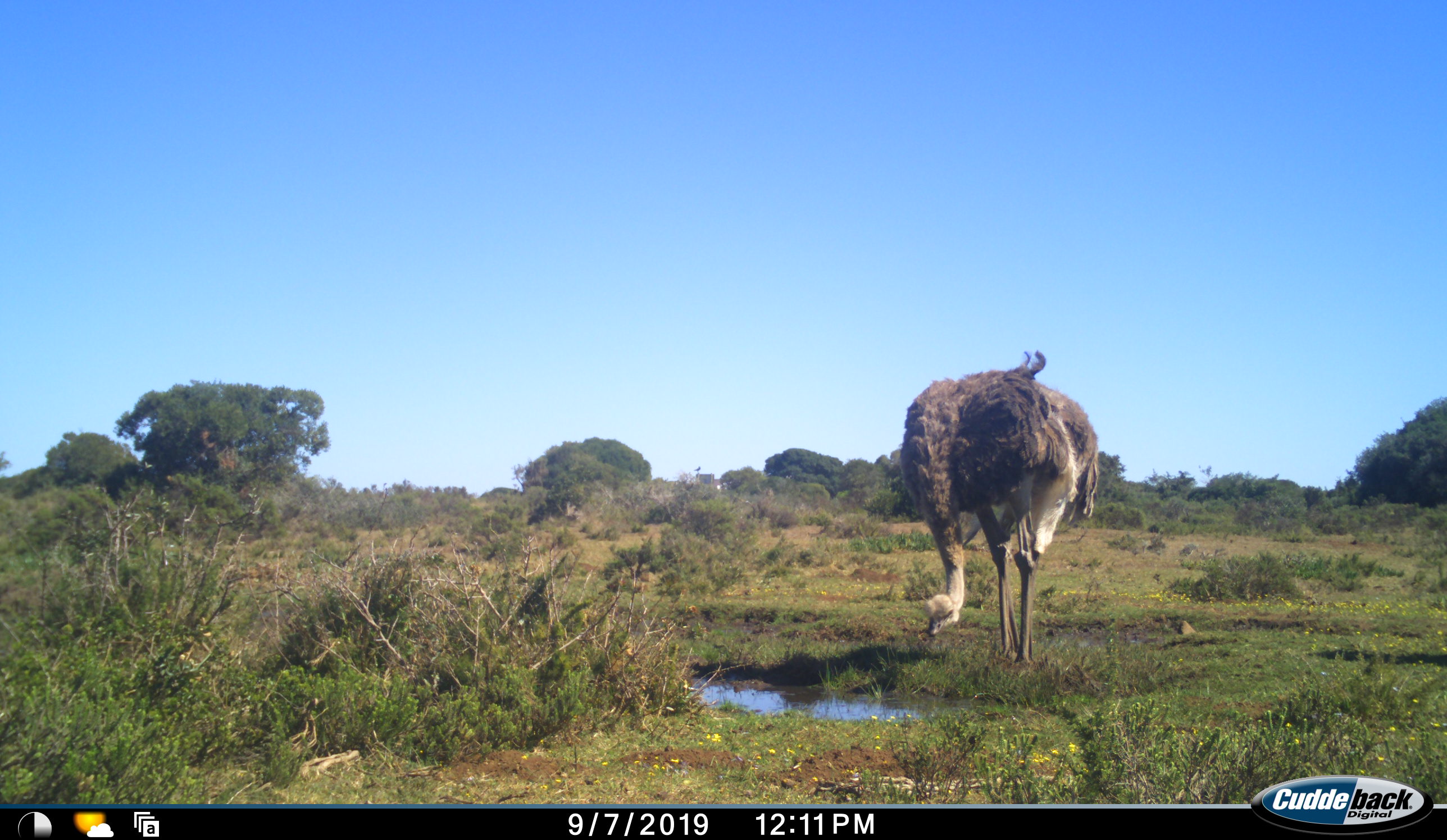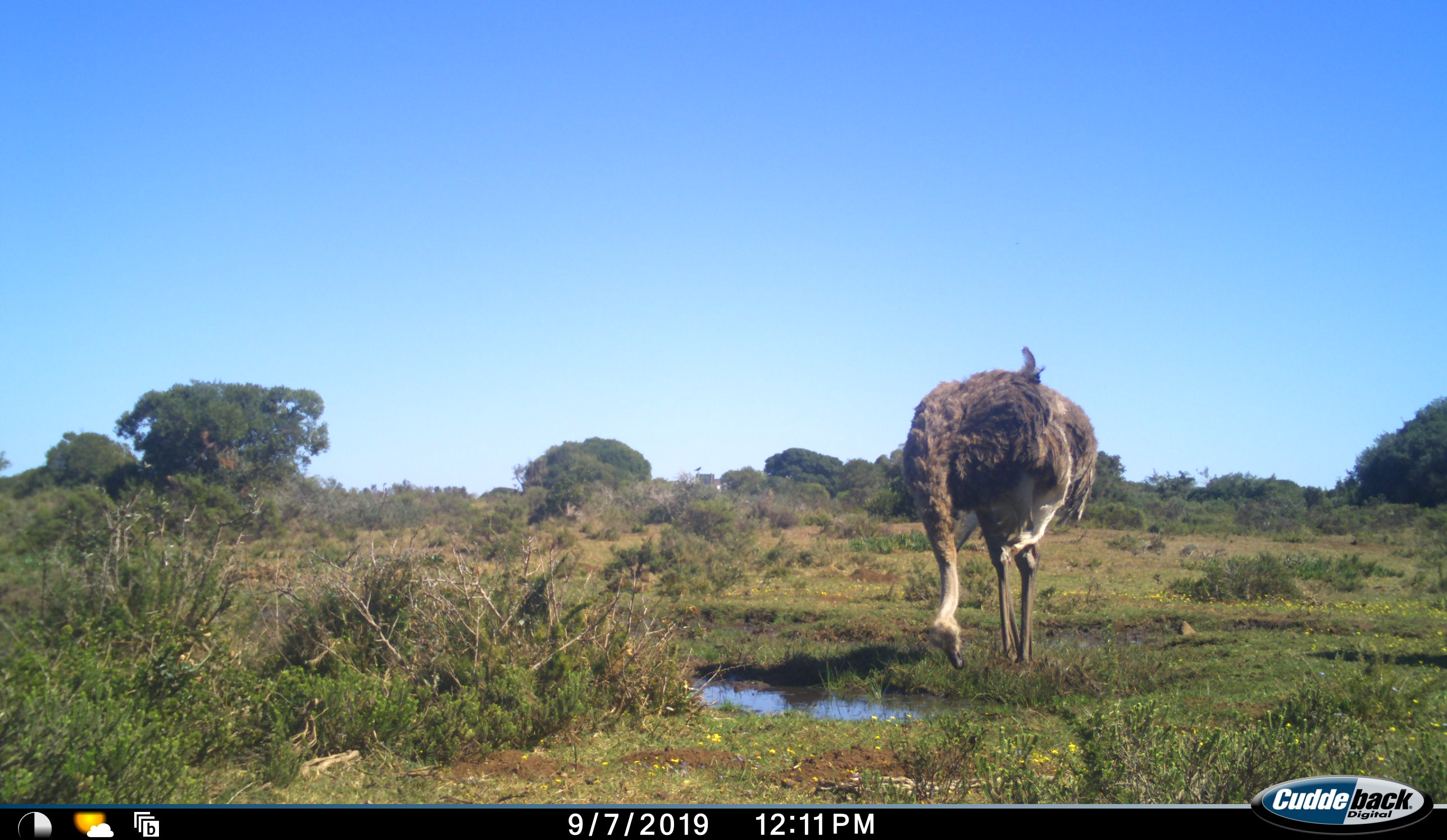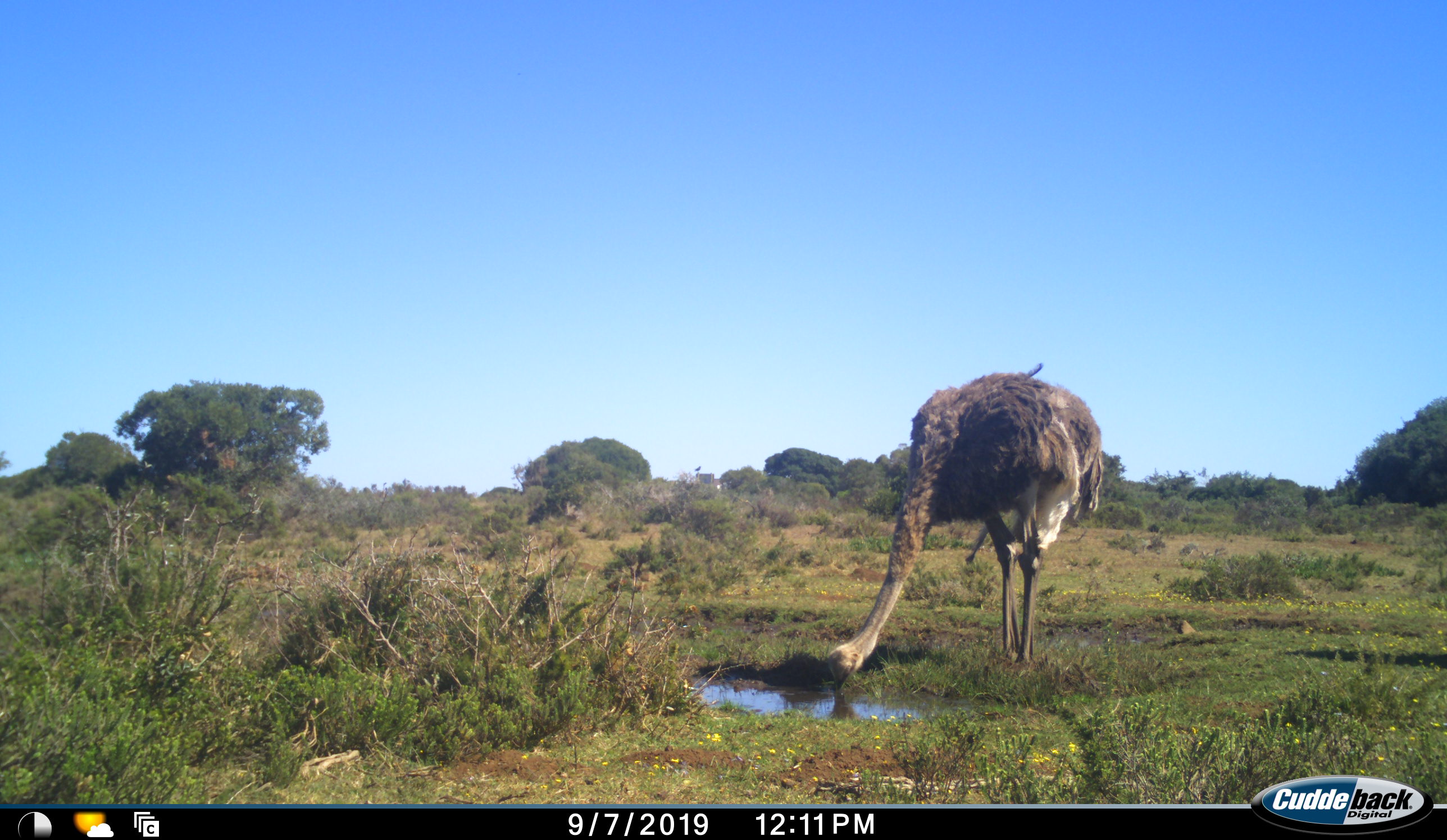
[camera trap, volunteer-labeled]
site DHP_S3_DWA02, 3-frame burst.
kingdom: Animalia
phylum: Chordata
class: Aves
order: Struthioniformes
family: Struthionidae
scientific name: Struthionidae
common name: ostrich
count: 1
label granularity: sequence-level